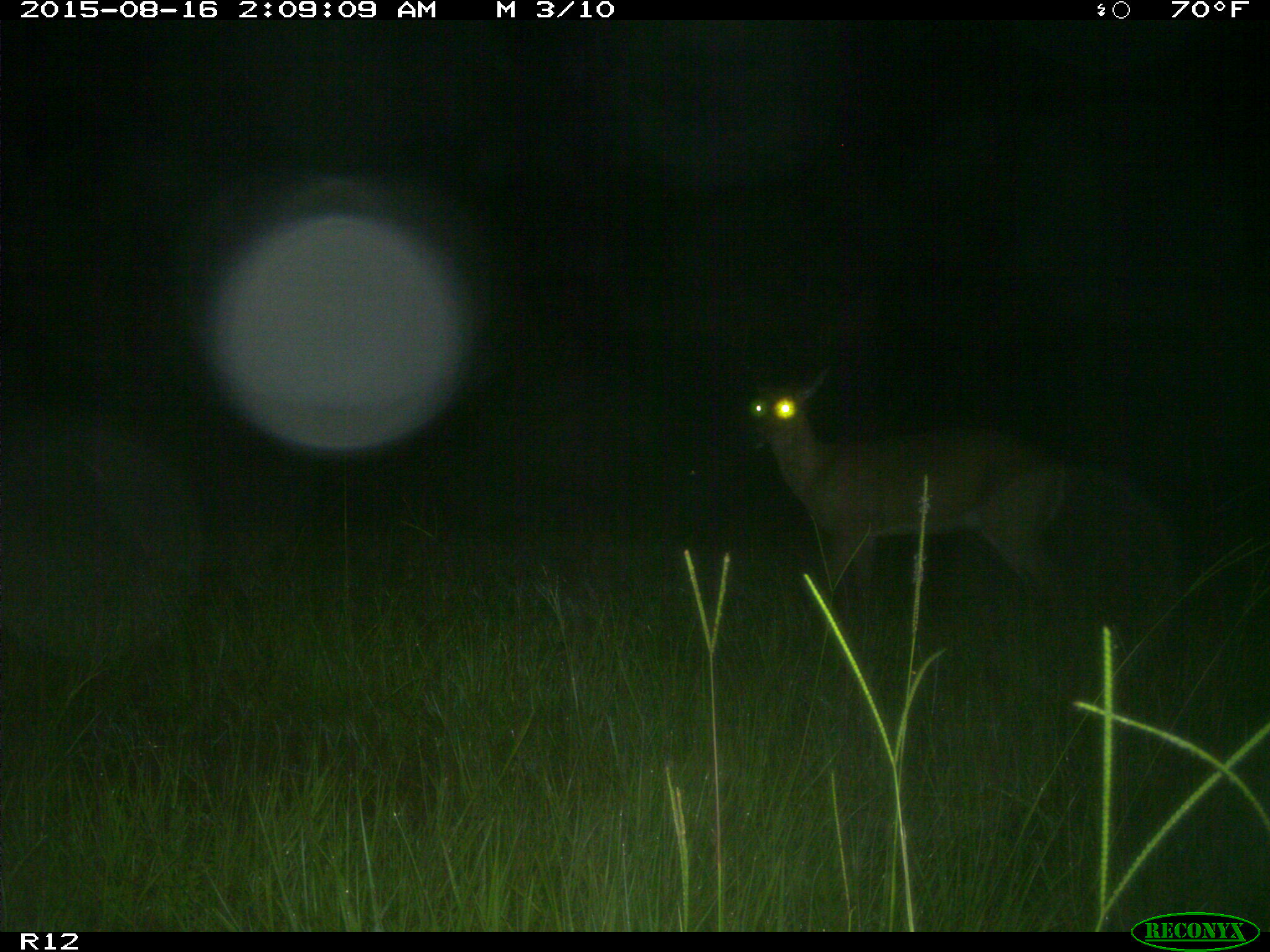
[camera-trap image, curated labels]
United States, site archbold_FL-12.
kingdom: Animalia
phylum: Chordata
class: Mammalia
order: Artiodactyla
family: Cervidae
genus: Odocoileus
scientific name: Odocoileus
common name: deer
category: unidentified deer